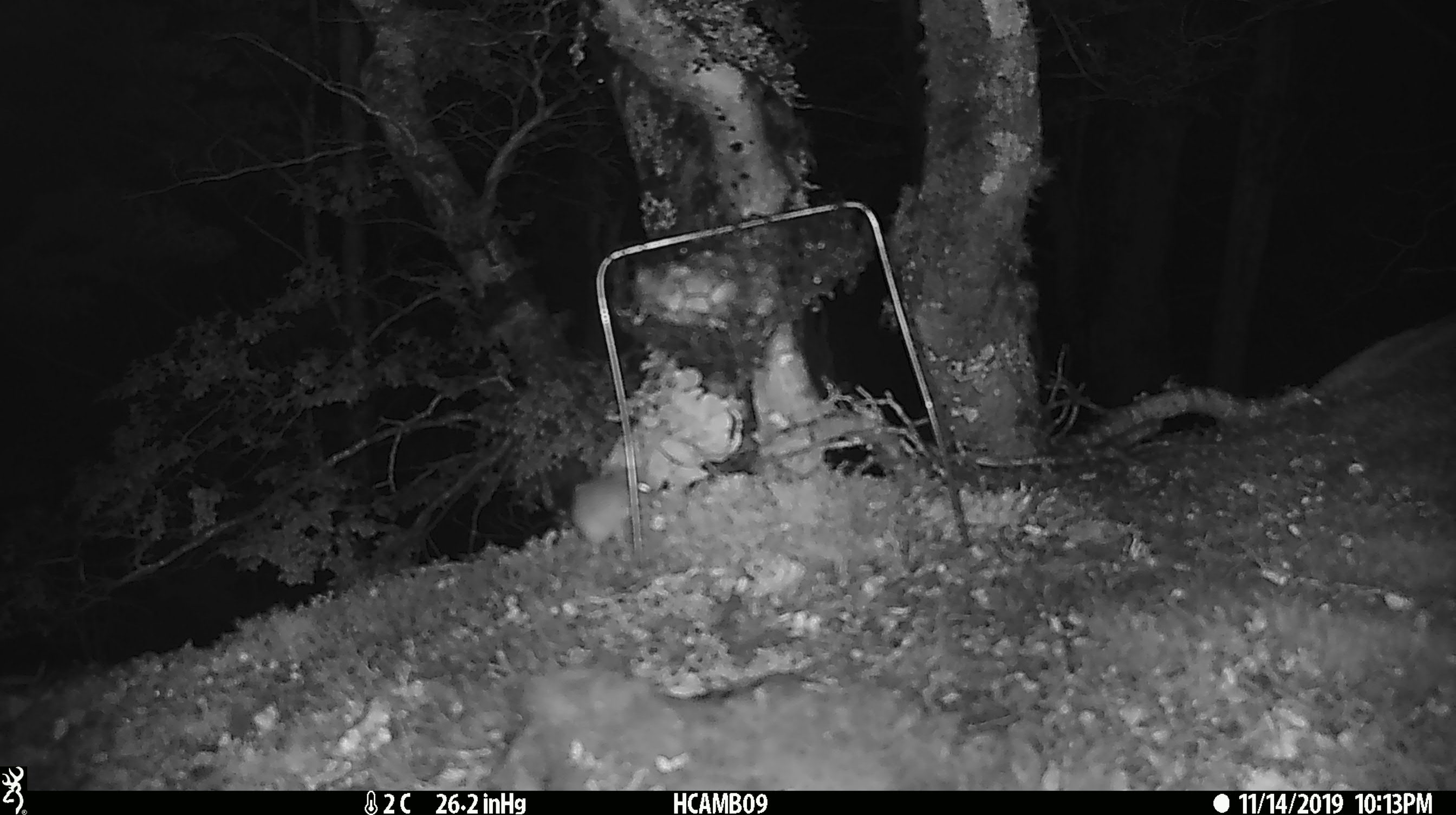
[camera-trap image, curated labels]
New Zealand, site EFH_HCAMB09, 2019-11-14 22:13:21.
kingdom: Animalia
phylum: Chordata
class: Mammalia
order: Rodentia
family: Muridae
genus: Mus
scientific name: Mus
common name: mouse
Mouse (Mus).